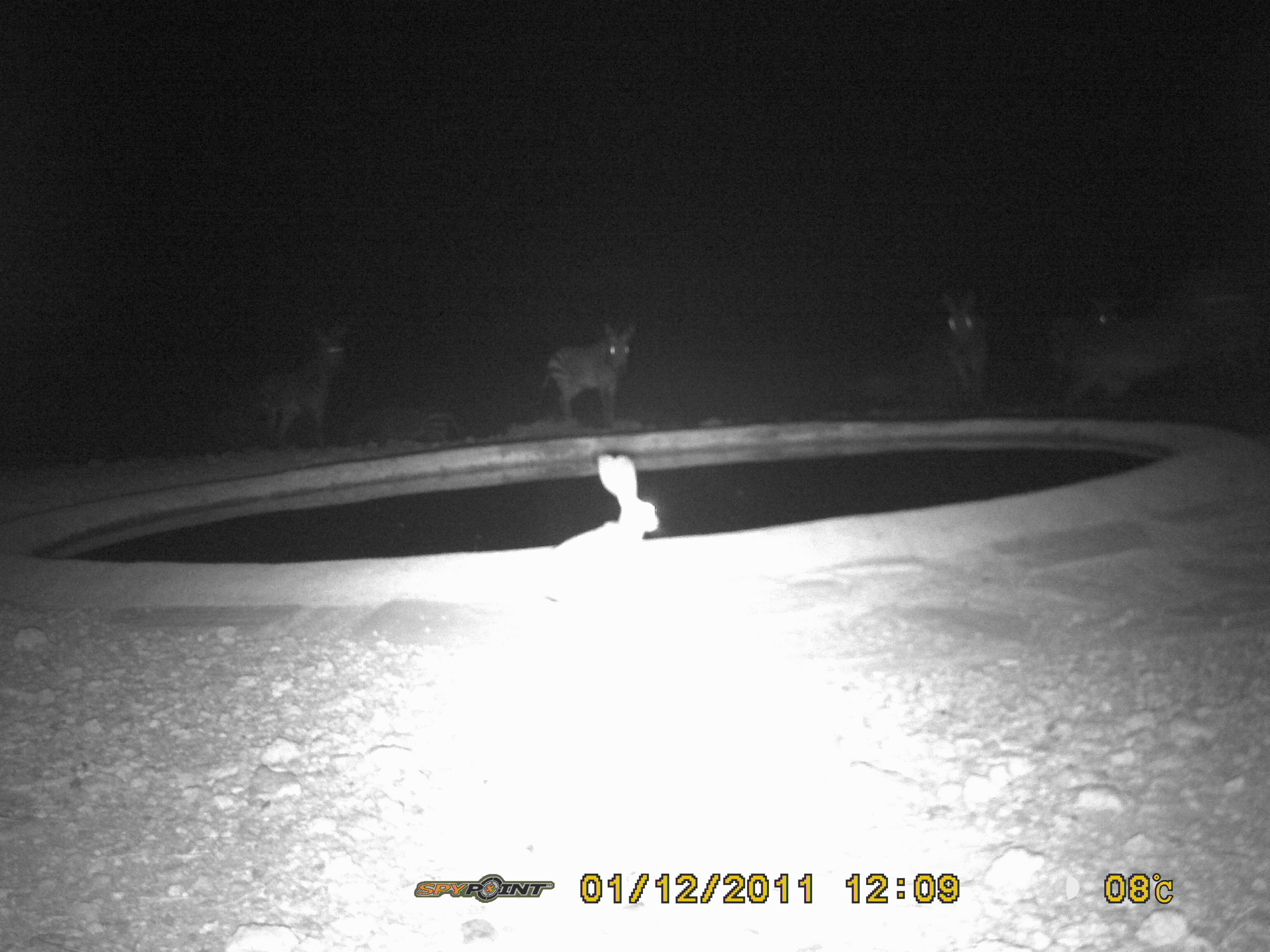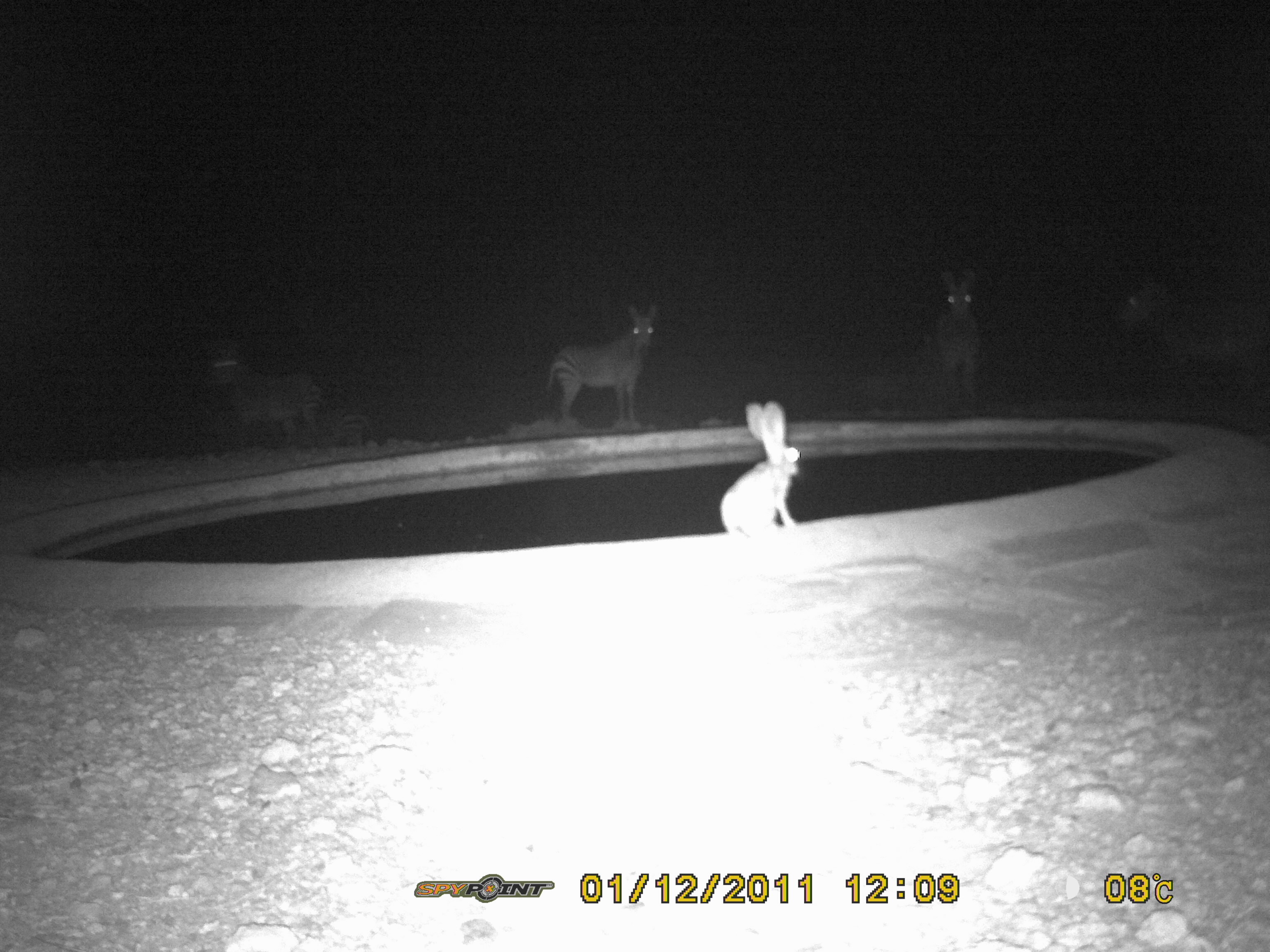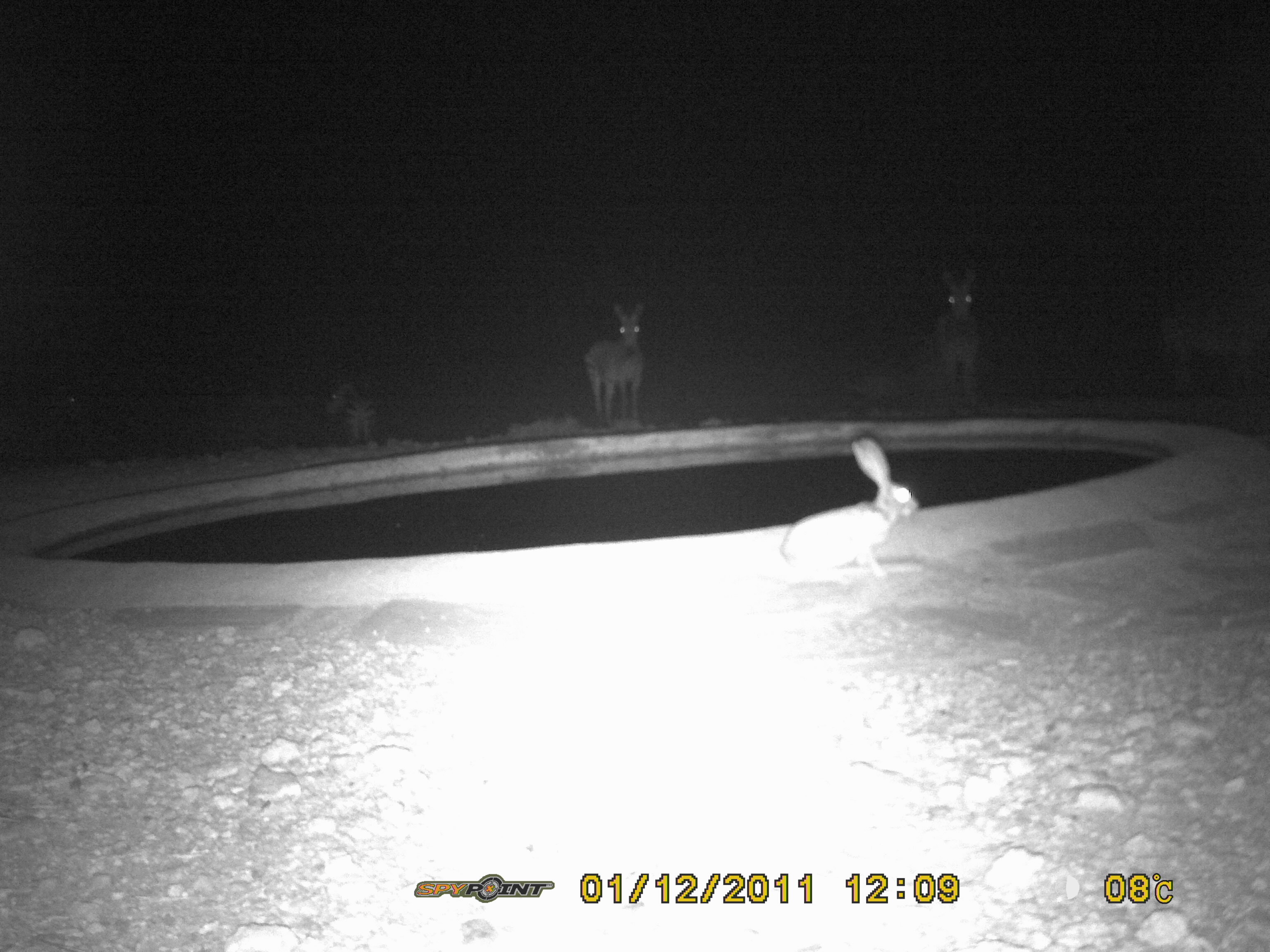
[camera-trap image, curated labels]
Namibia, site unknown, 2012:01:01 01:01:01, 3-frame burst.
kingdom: Animalia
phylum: Chordata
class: Mammalia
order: Perissodactyla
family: Equidae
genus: Equus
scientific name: Equus zebra hartmannae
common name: hartmann's mountain zebra